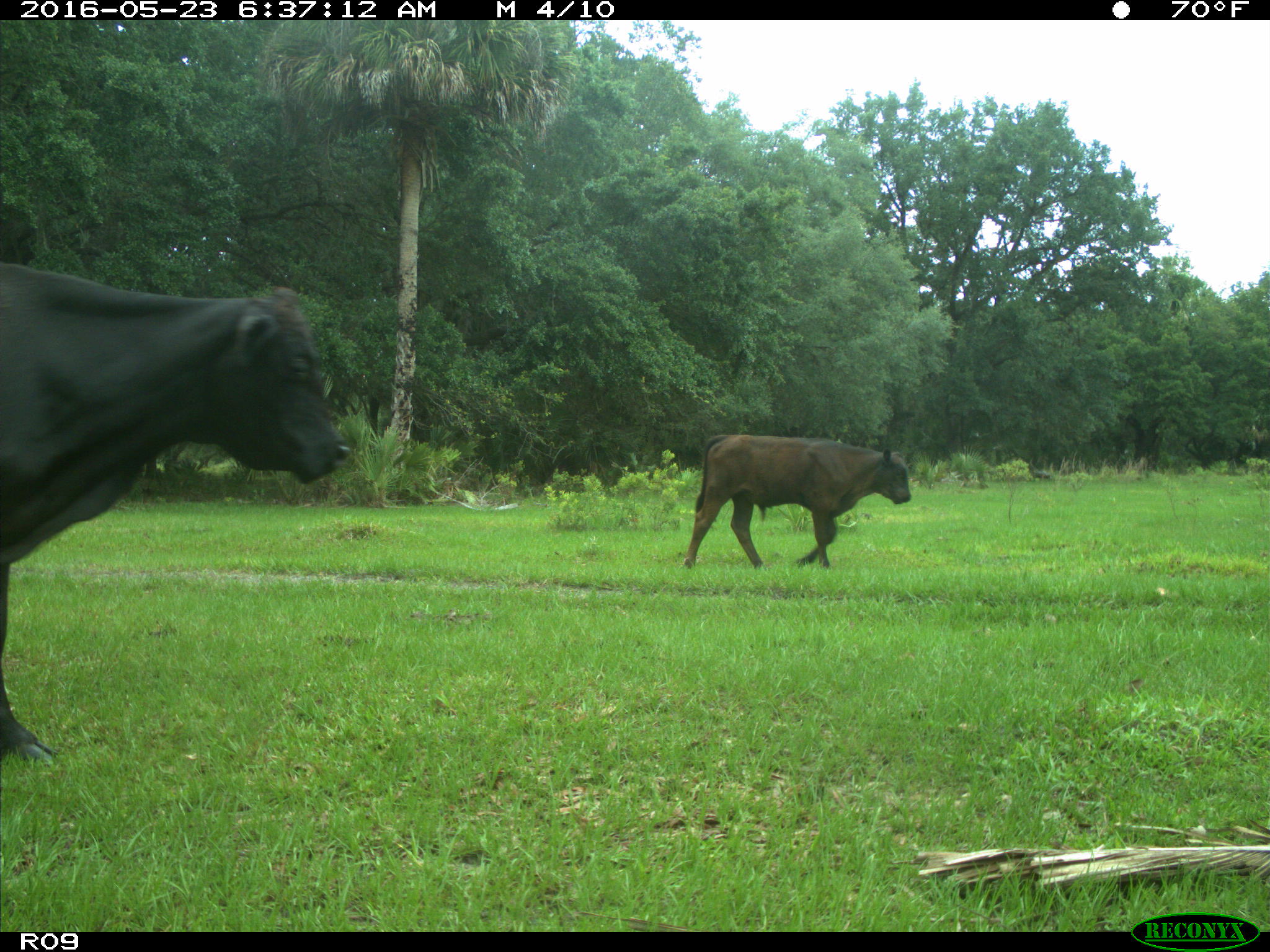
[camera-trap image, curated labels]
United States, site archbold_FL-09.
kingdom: Animalia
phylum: Chordata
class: Mammalia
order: Artiodactyla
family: Bovidae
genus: Bos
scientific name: Bos taurus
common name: domestic cow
Bos taurus (domestic cow).